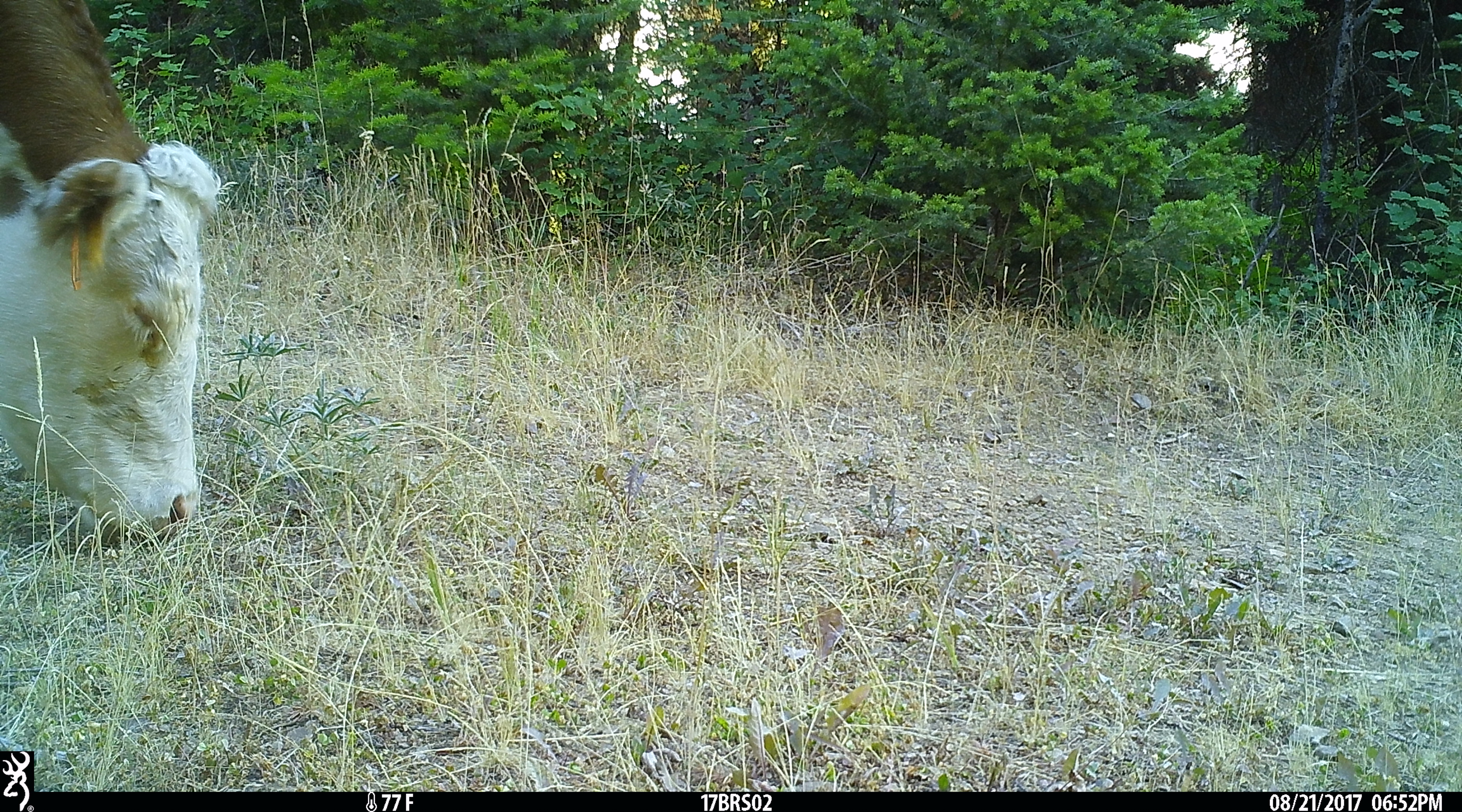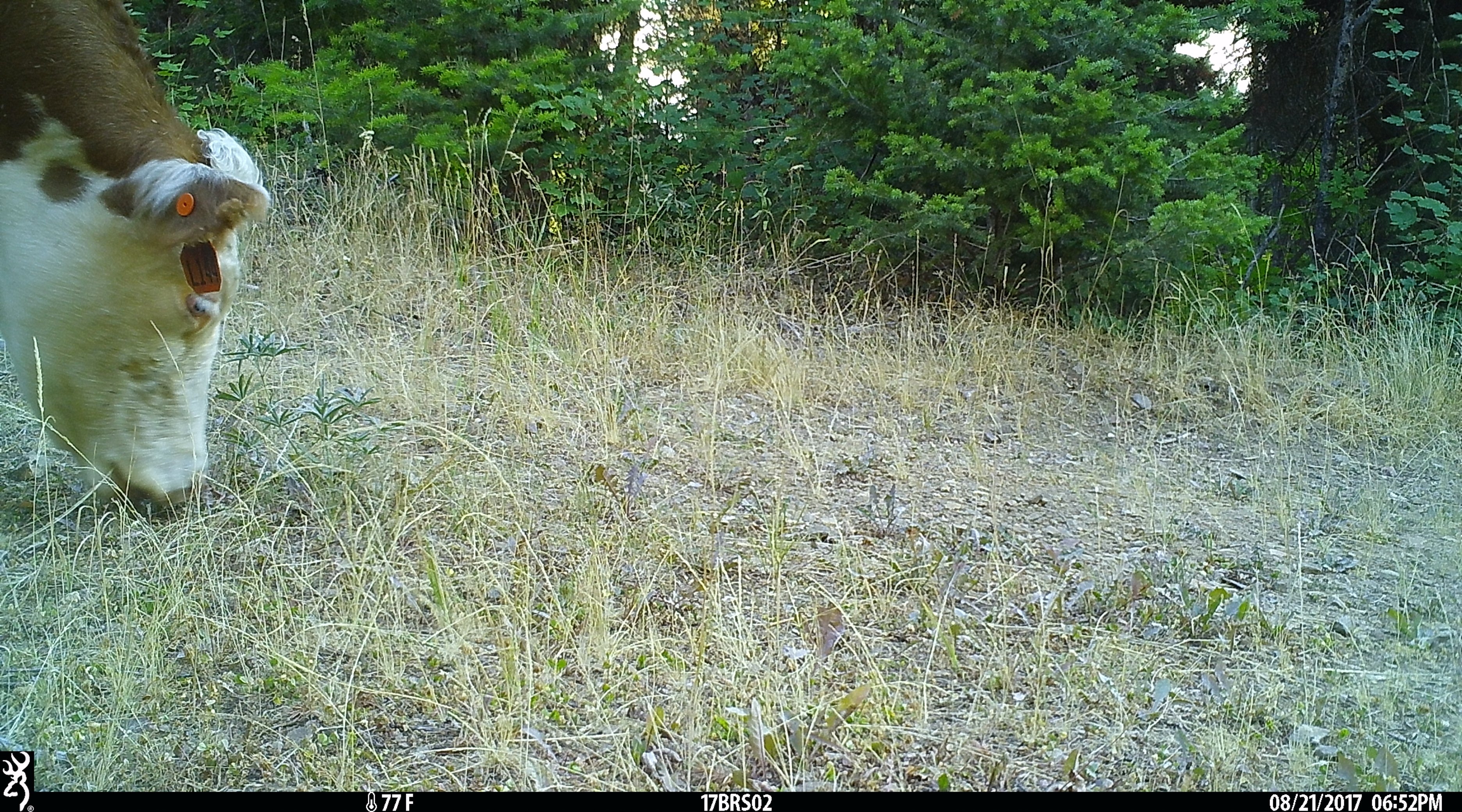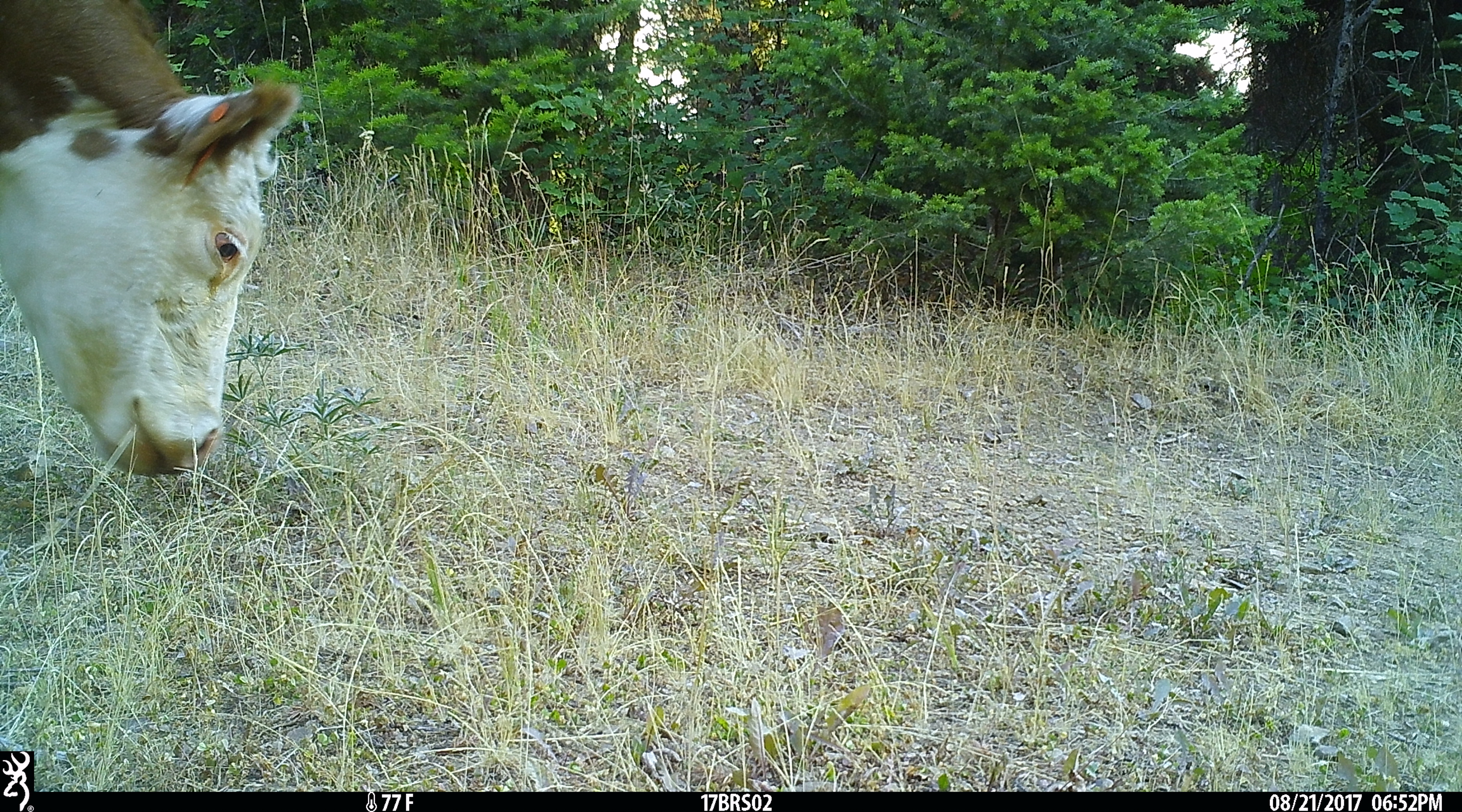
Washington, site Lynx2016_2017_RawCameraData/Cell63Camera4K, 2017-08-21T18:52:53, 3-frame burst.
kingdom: Animalia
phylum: Chordata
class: Mammalia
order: Artiodactyla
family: Bovidae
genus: Bos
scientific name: Bos taurus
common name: domestic cattle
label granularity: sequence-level